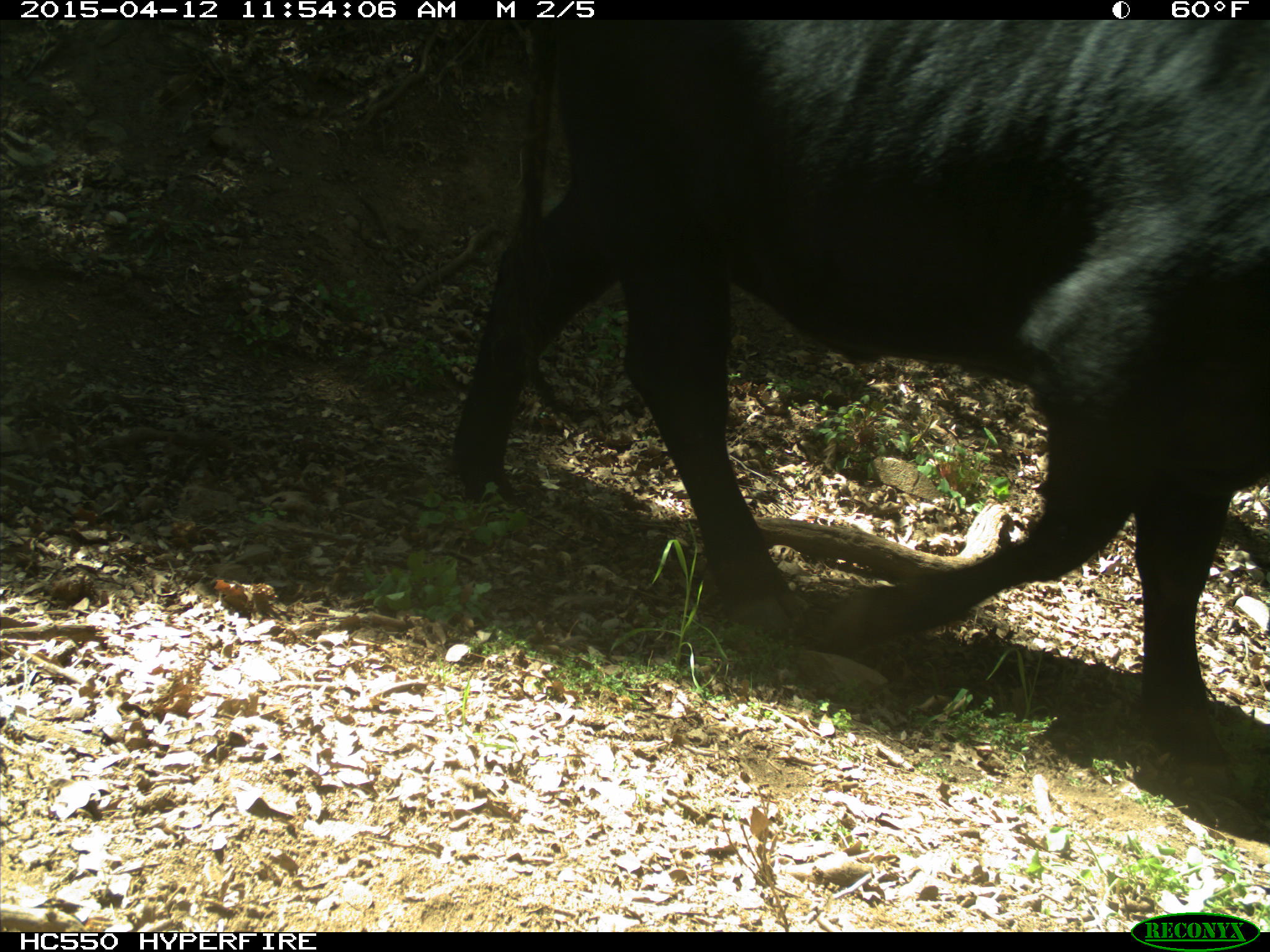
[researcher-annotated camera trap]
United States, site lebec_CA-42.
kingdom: Animalia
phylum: Chordata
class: Mammalia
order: Artiodactyla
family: Bovidae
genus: Bos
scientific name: Bos taurus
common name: domestic cow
Bos taurus (domestic cow).